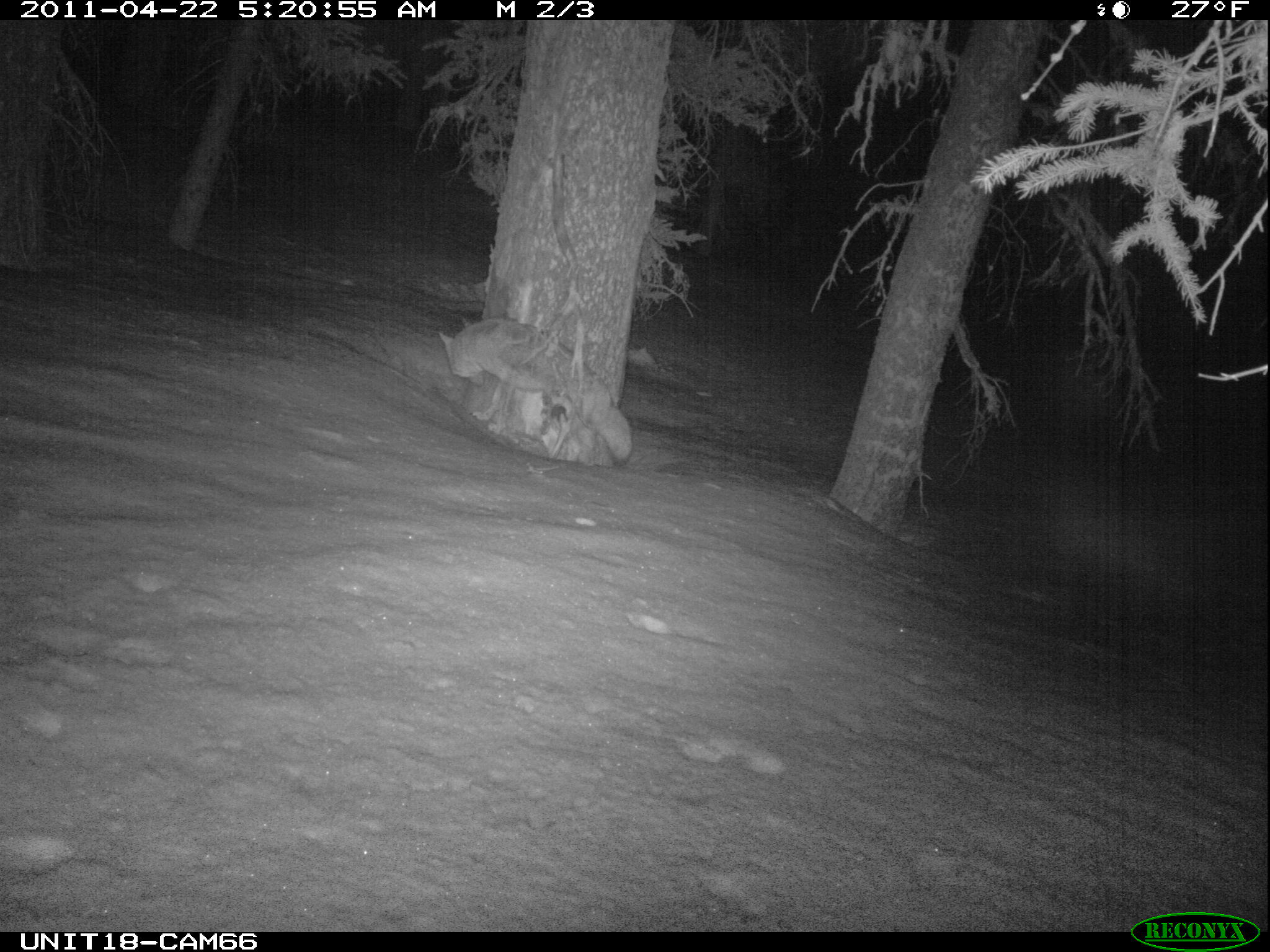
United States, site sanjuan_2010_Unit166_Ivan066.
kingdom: Animalia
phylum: Chordata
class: Mammalia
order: Carnivora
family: Canidae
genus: Canis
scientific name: Canis latrans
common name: coyote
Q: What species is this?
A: Canis latrans (coyote).